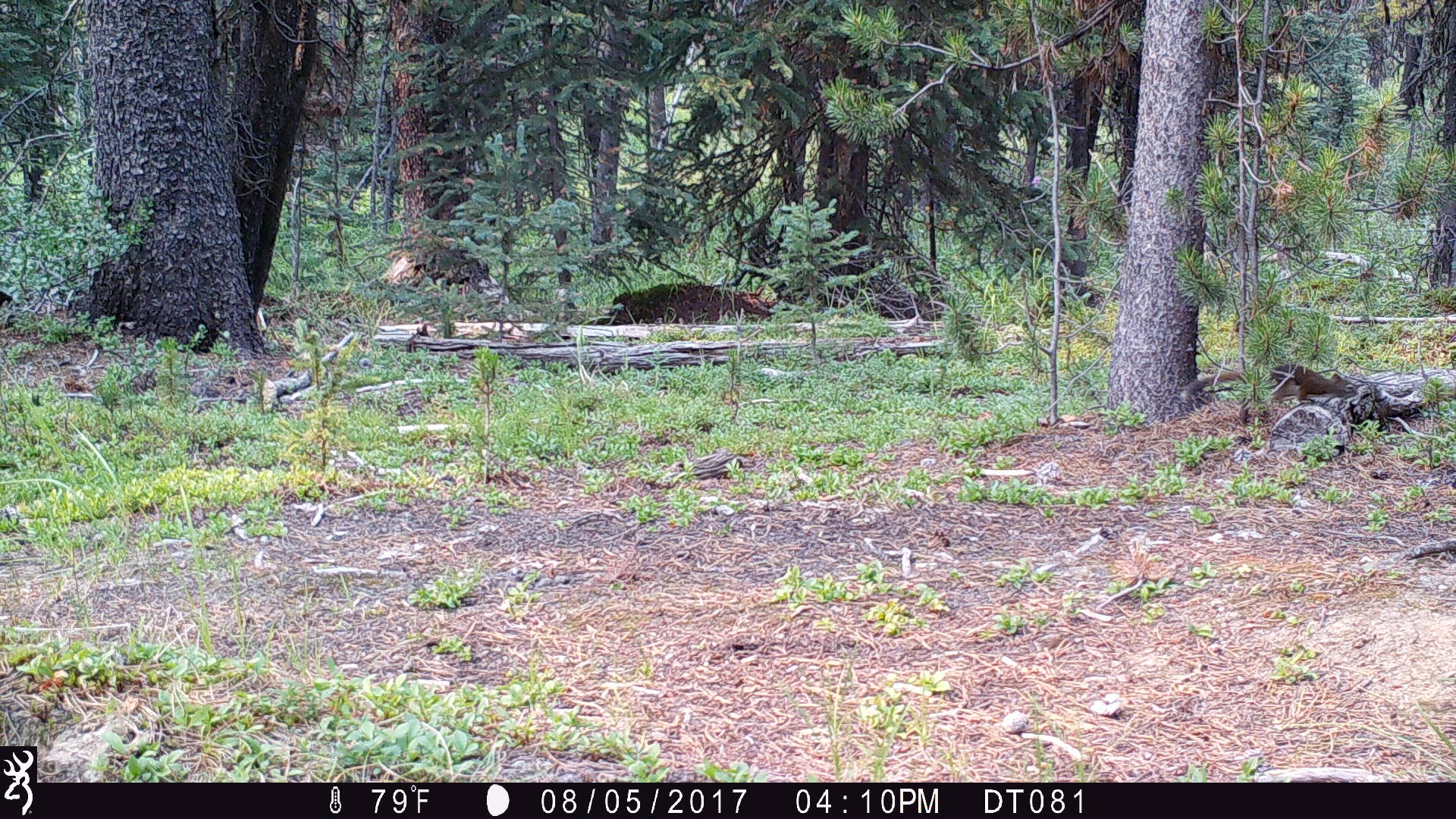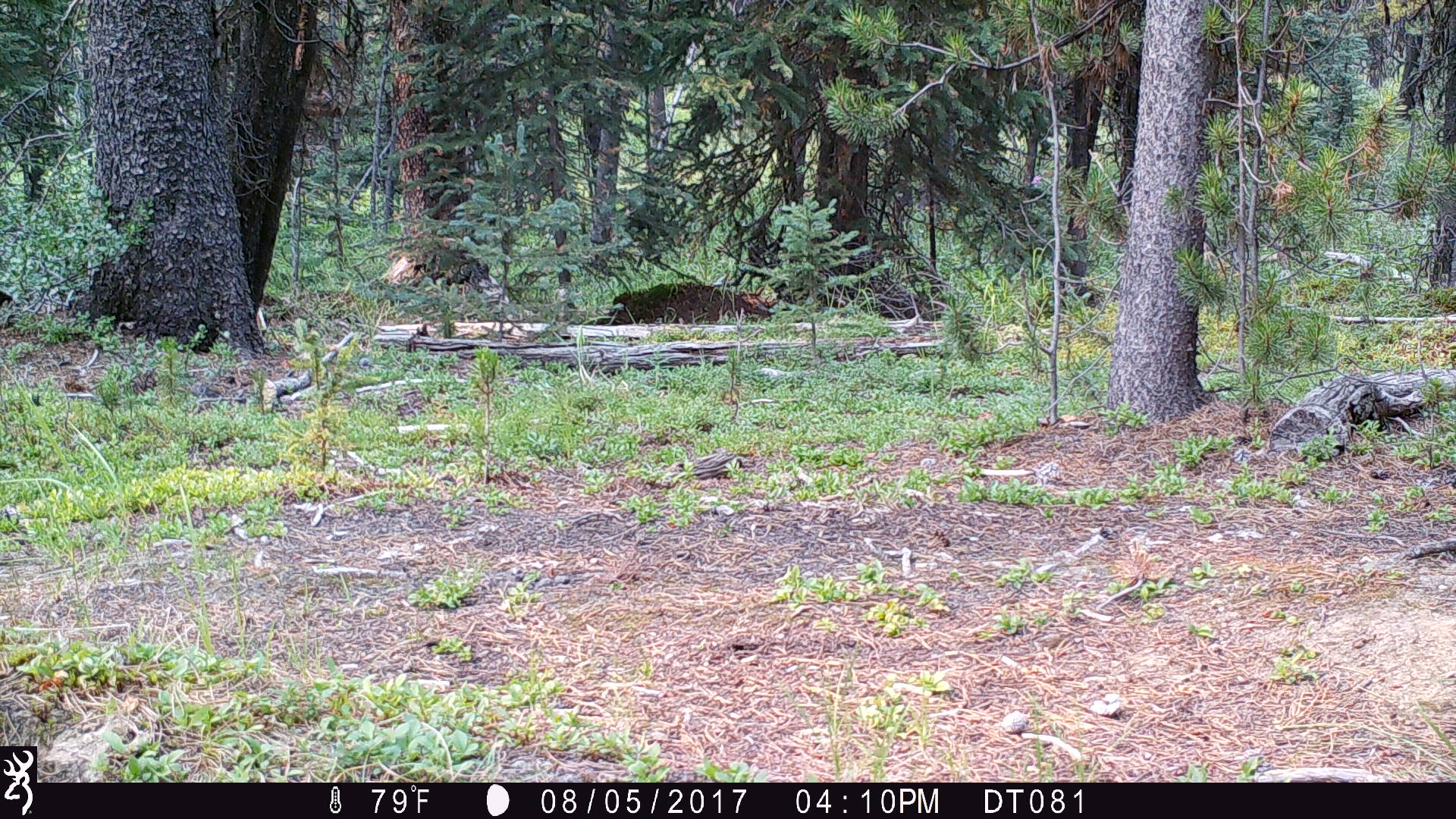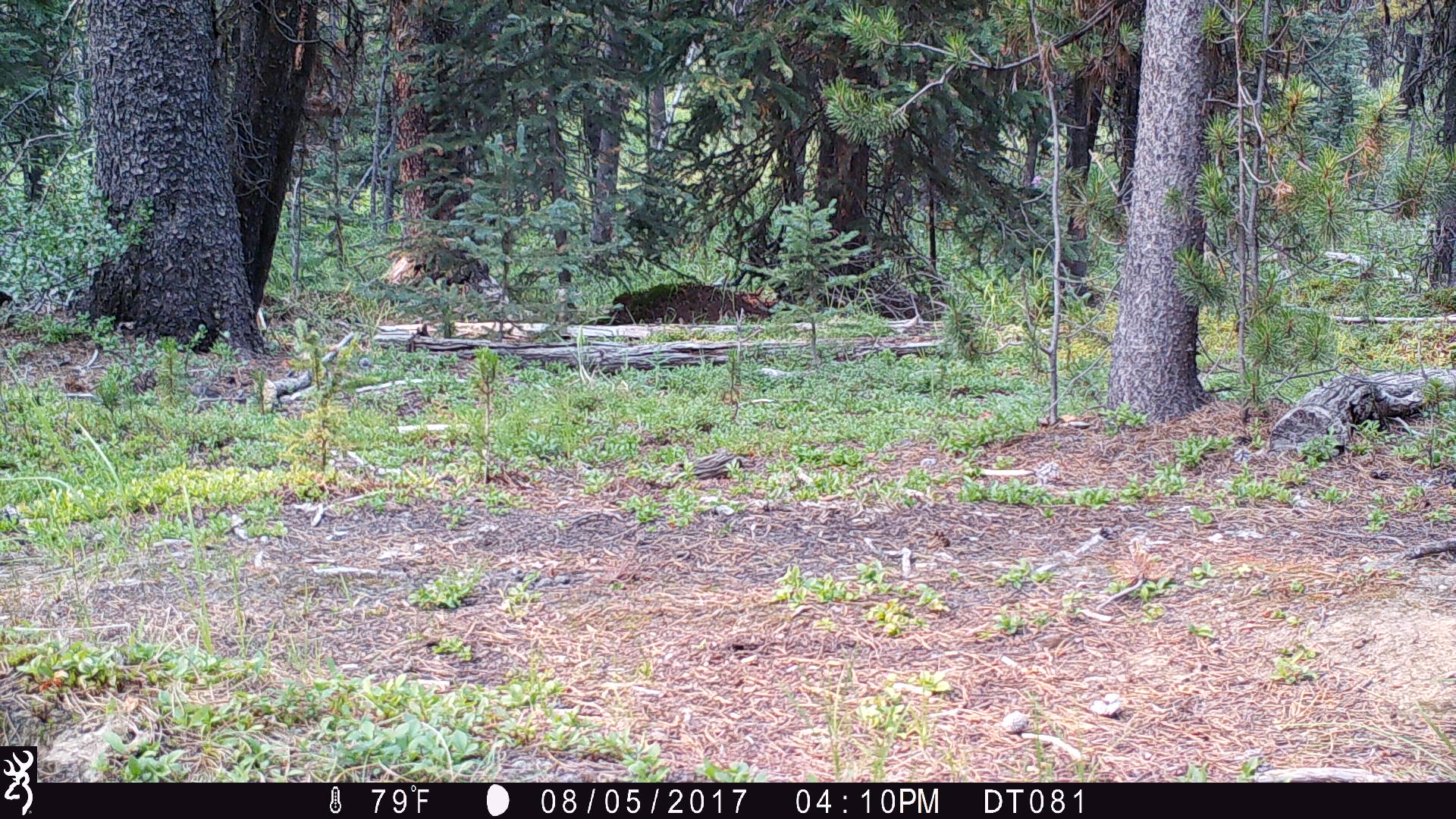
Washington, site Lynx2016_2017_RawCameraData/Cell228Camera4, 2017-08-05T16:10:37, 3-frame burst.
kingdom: Animalia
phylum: Chordata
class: Mammalia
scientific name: Mammalia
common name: small mammal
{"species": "small mammal (Mammalia)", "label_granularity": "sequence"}